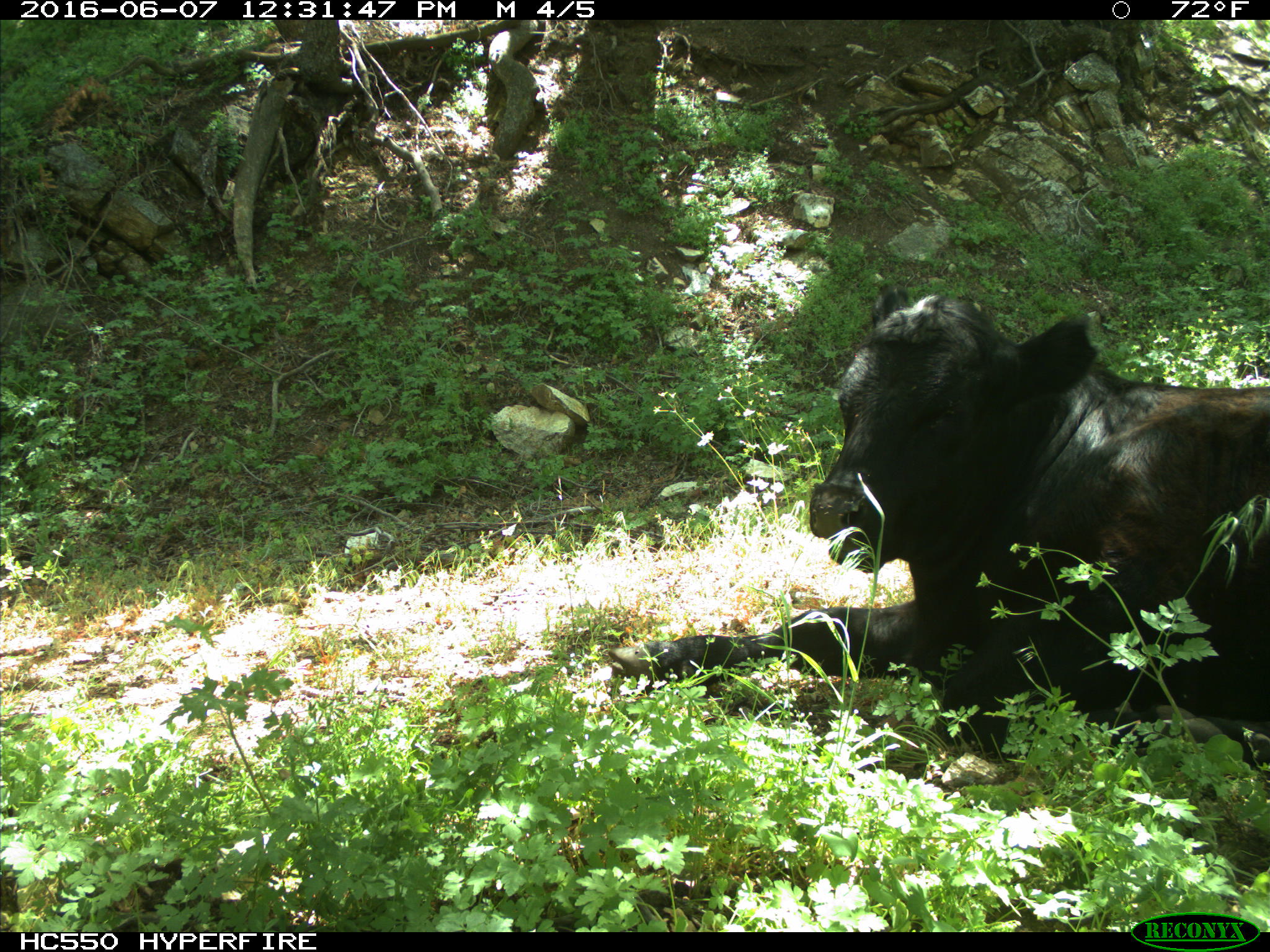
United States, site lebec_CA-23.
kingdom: Animalia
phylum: Chordata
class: Mammalia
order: Artiodactyla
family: Bovidae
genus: Bos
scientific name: Bos taurus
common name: domestic cow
Bos taurus (domestic cow).